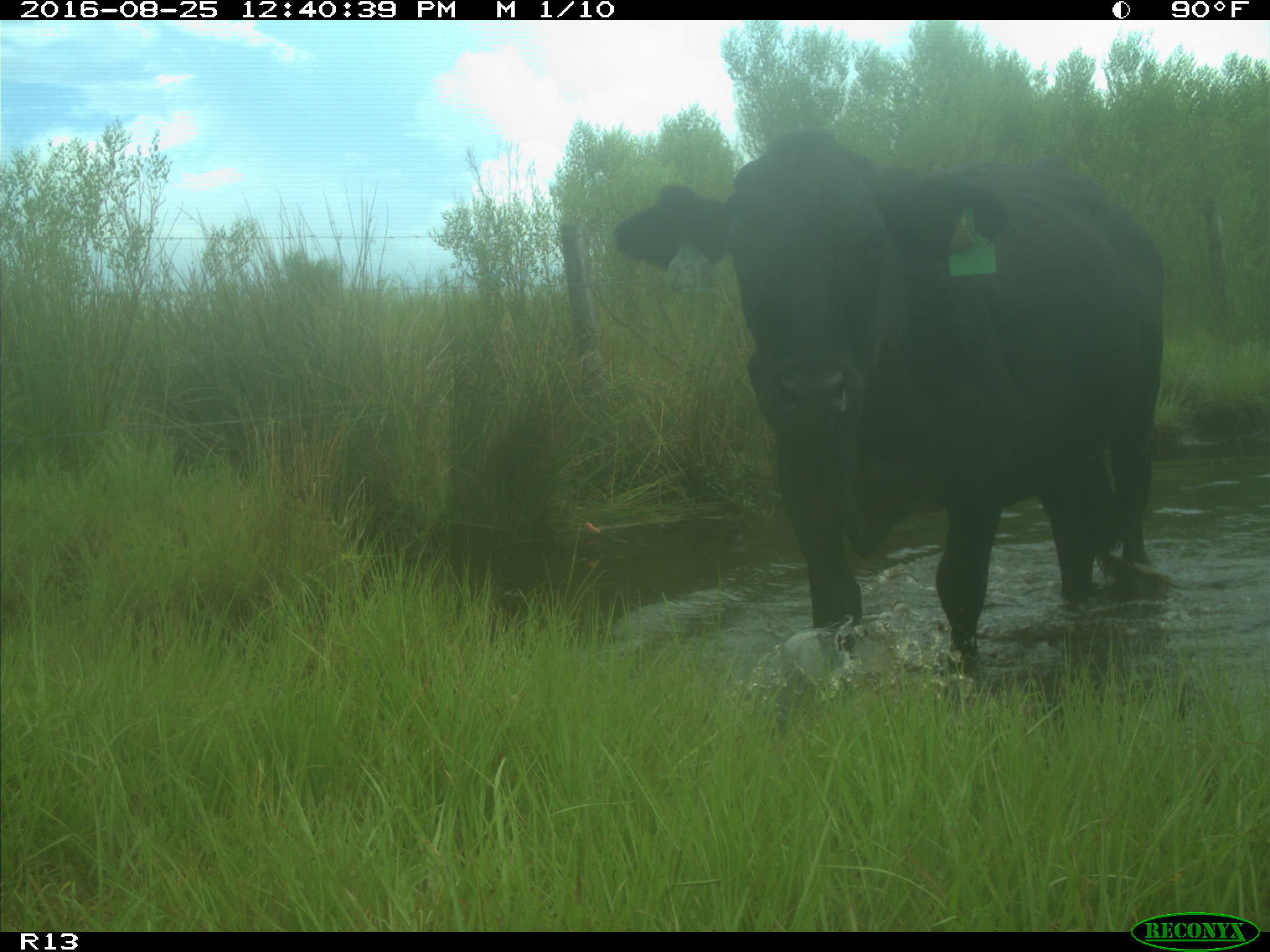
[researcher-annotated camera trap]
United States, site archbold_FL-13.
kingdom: Animalia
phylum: Chordata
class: Mammalia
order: Artiodactyla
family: Bovidae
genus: Bos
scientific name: Bos taurus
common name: domestic cow